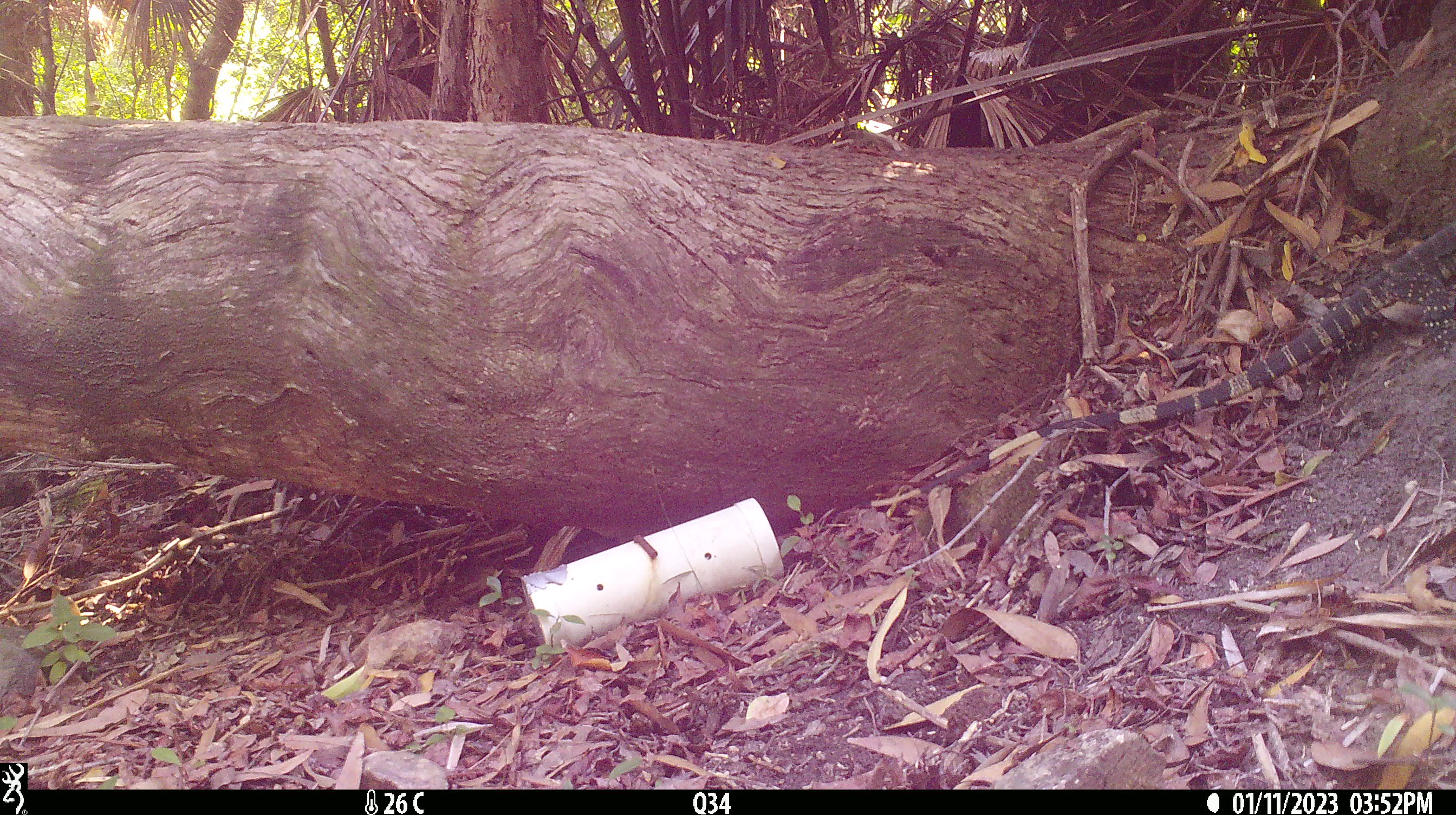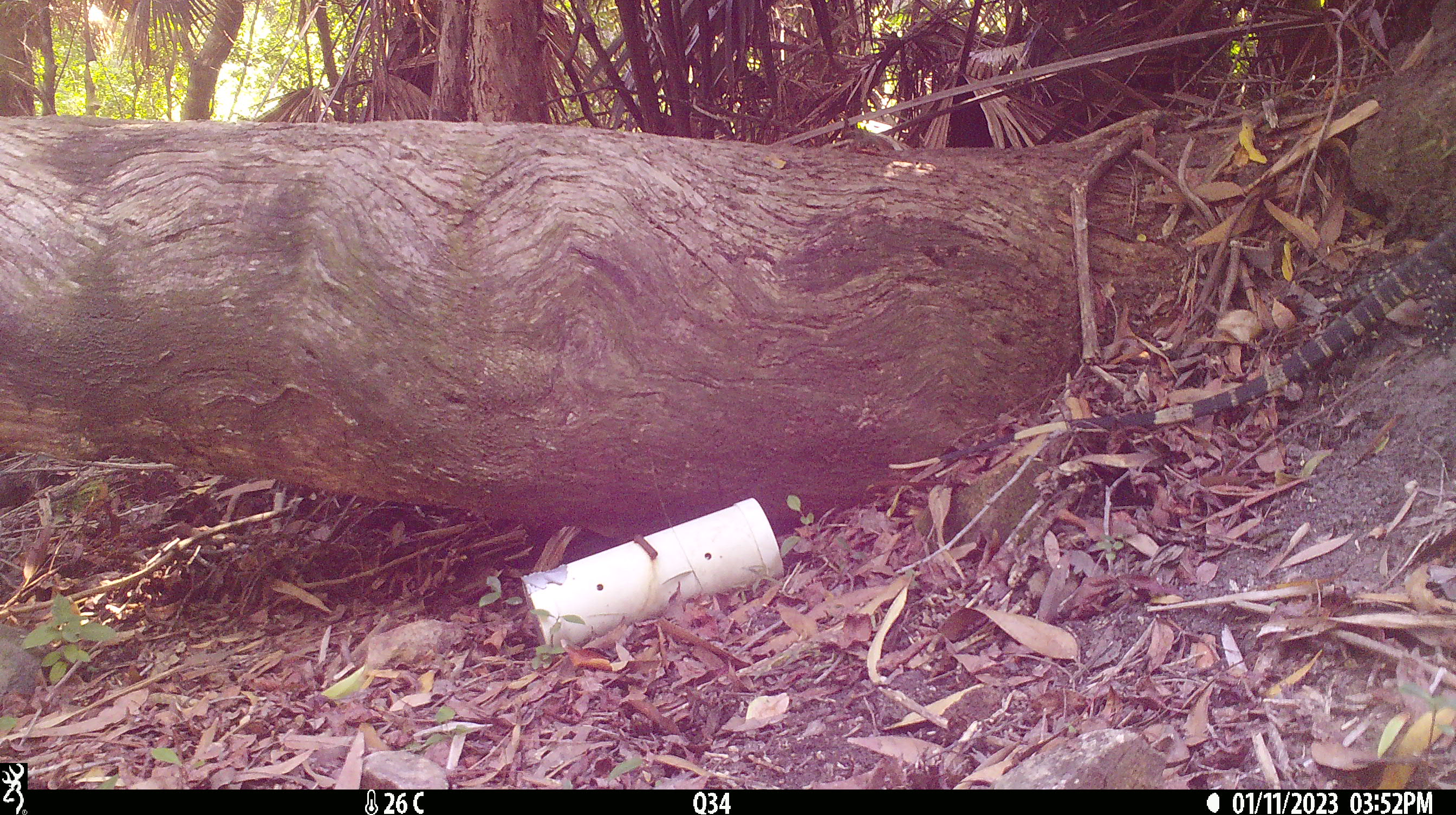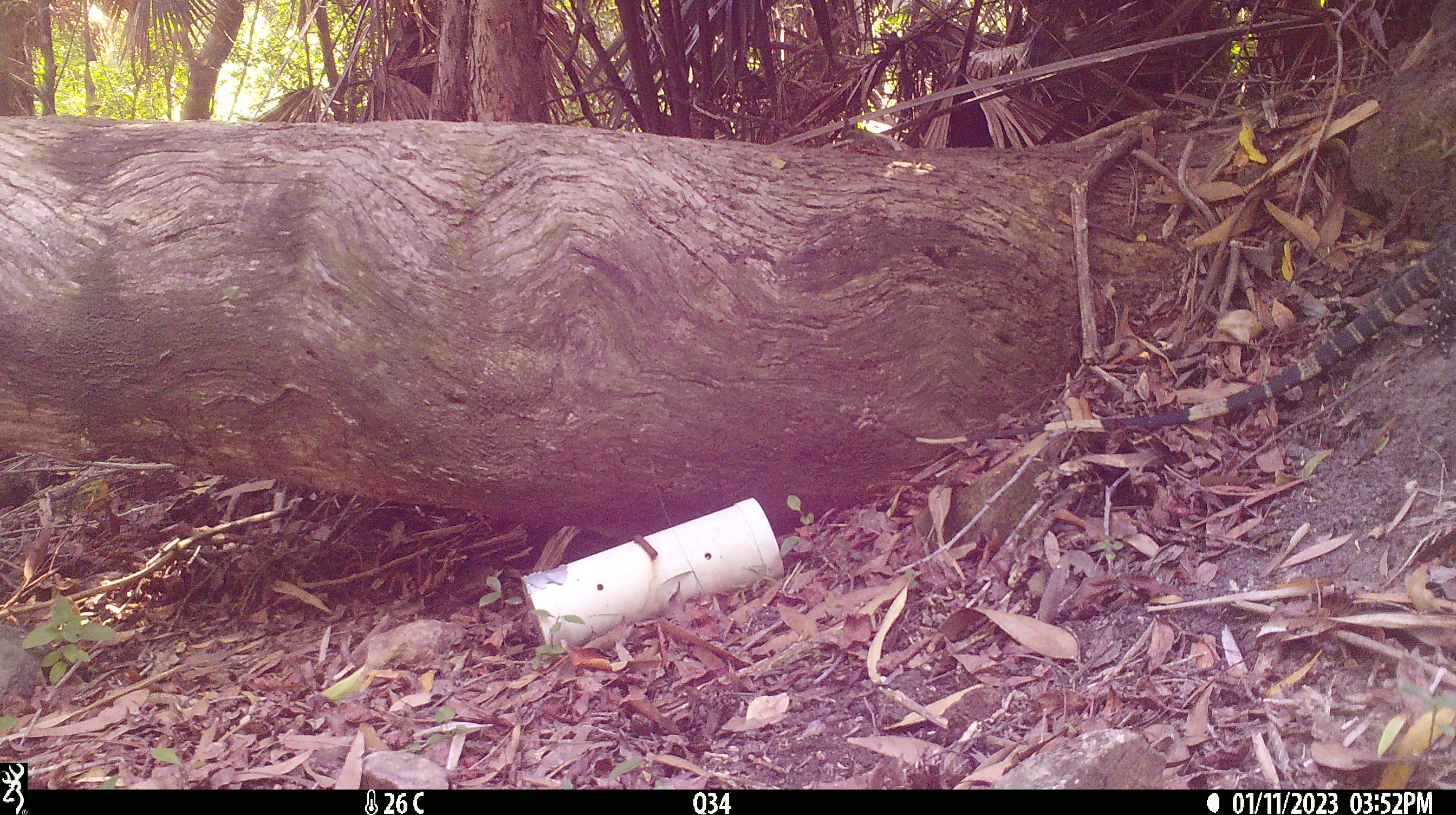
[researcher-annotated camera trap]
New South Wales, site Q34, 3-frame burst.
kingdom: Animalia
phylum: Chordata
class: Reptilia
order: Squamata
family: Varanidae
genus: Varanus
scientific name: Varanus varius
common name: lace monitor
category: goanna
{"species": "goanna (lace monitor) (Varanus varius)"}